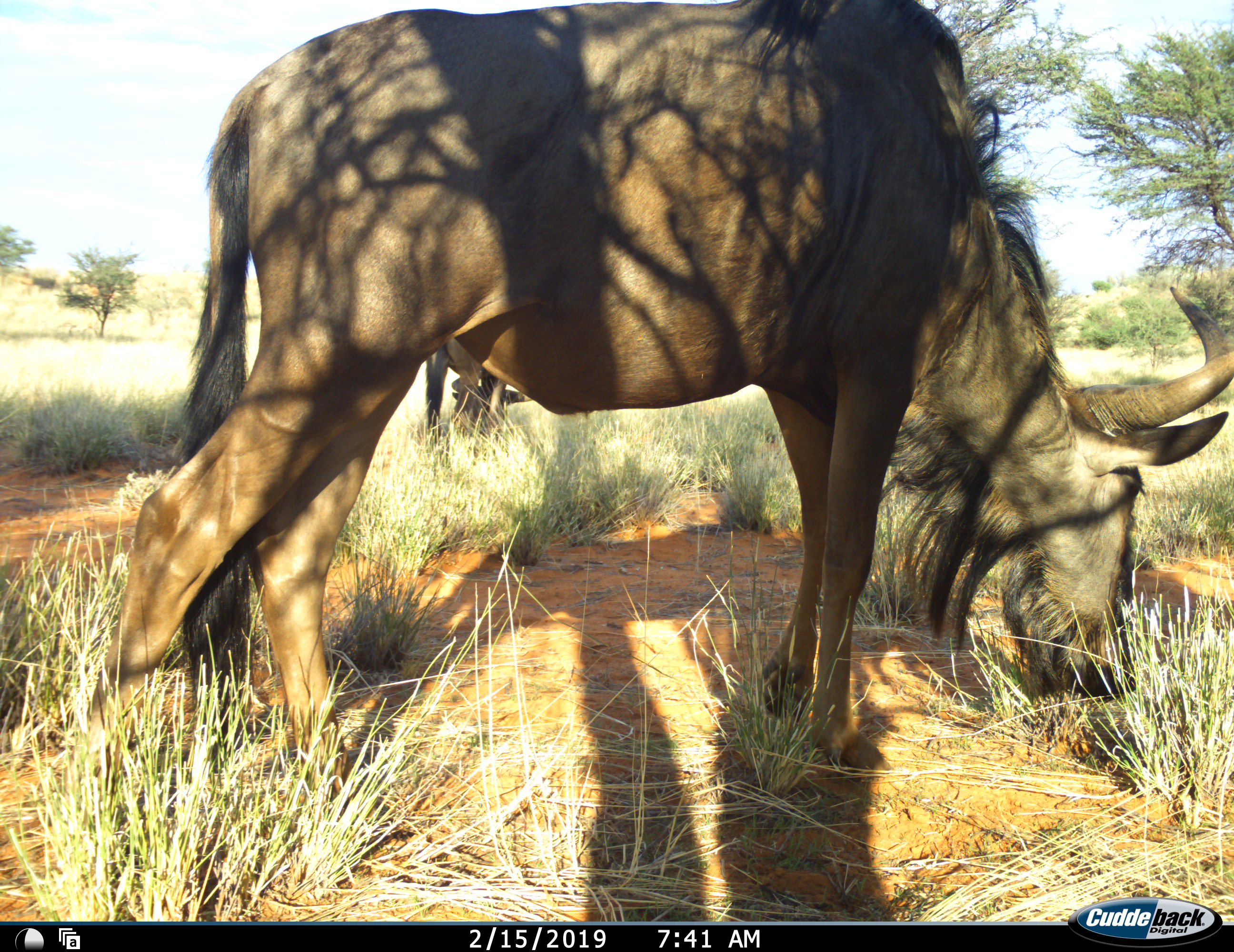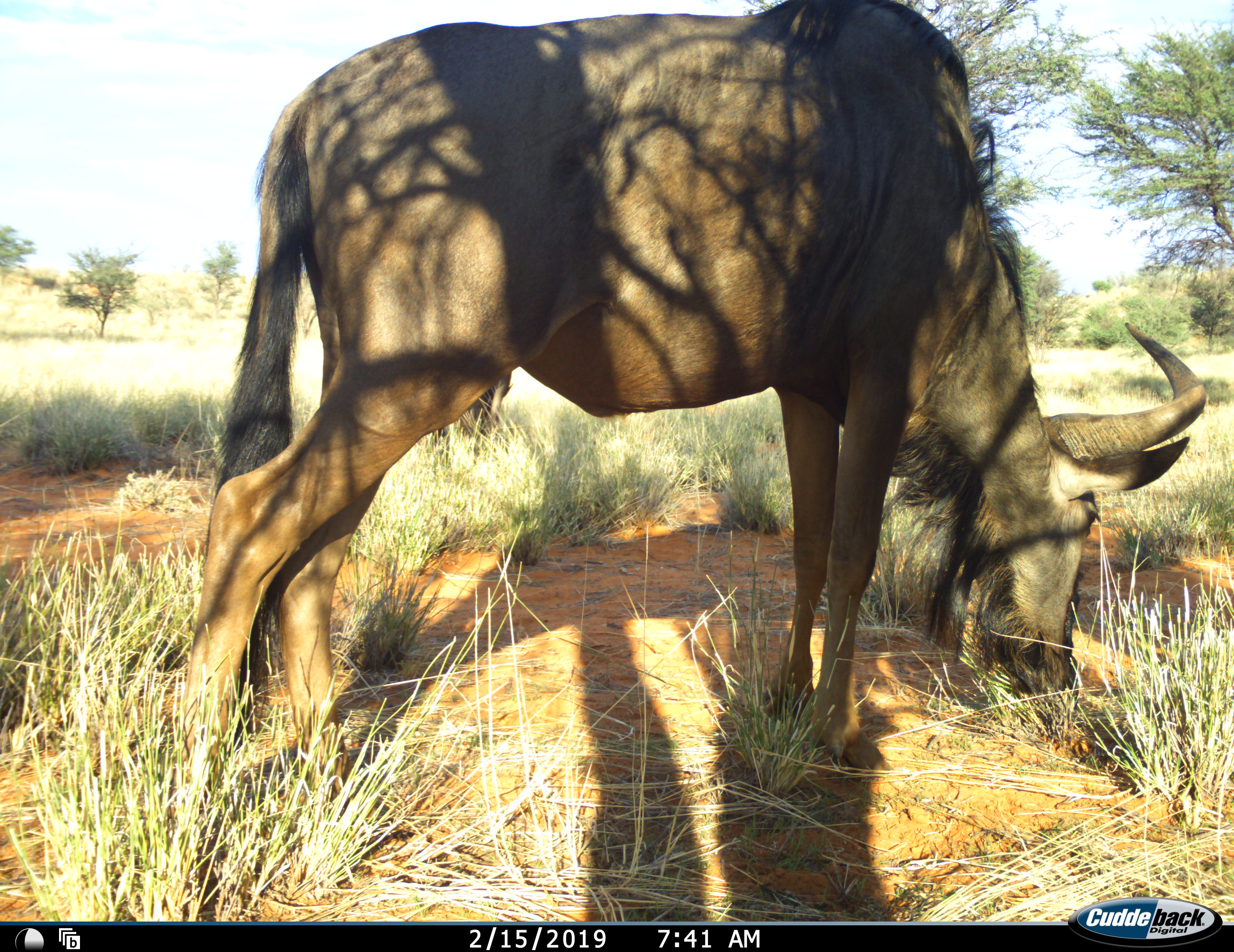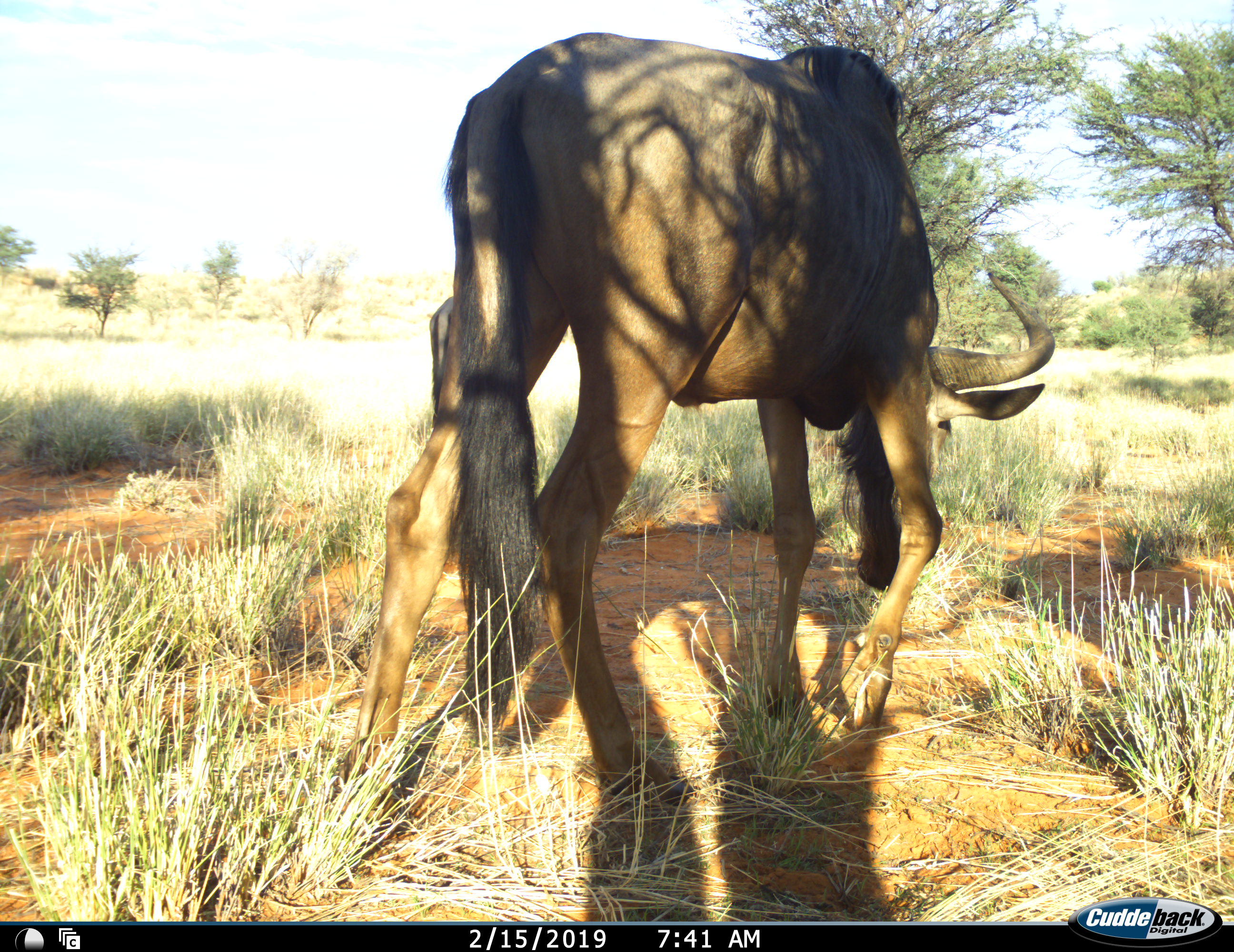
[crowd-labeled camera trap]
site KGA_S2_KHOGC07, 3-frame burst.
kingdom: Animalia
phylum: Chordata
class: Mammalia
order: Artiodactyla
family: Bovidae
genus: Connochaetes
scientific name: Connochaetes taurinus taurinus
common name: blue wildebeest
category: wildebeestblue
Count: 2.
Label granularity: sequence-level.